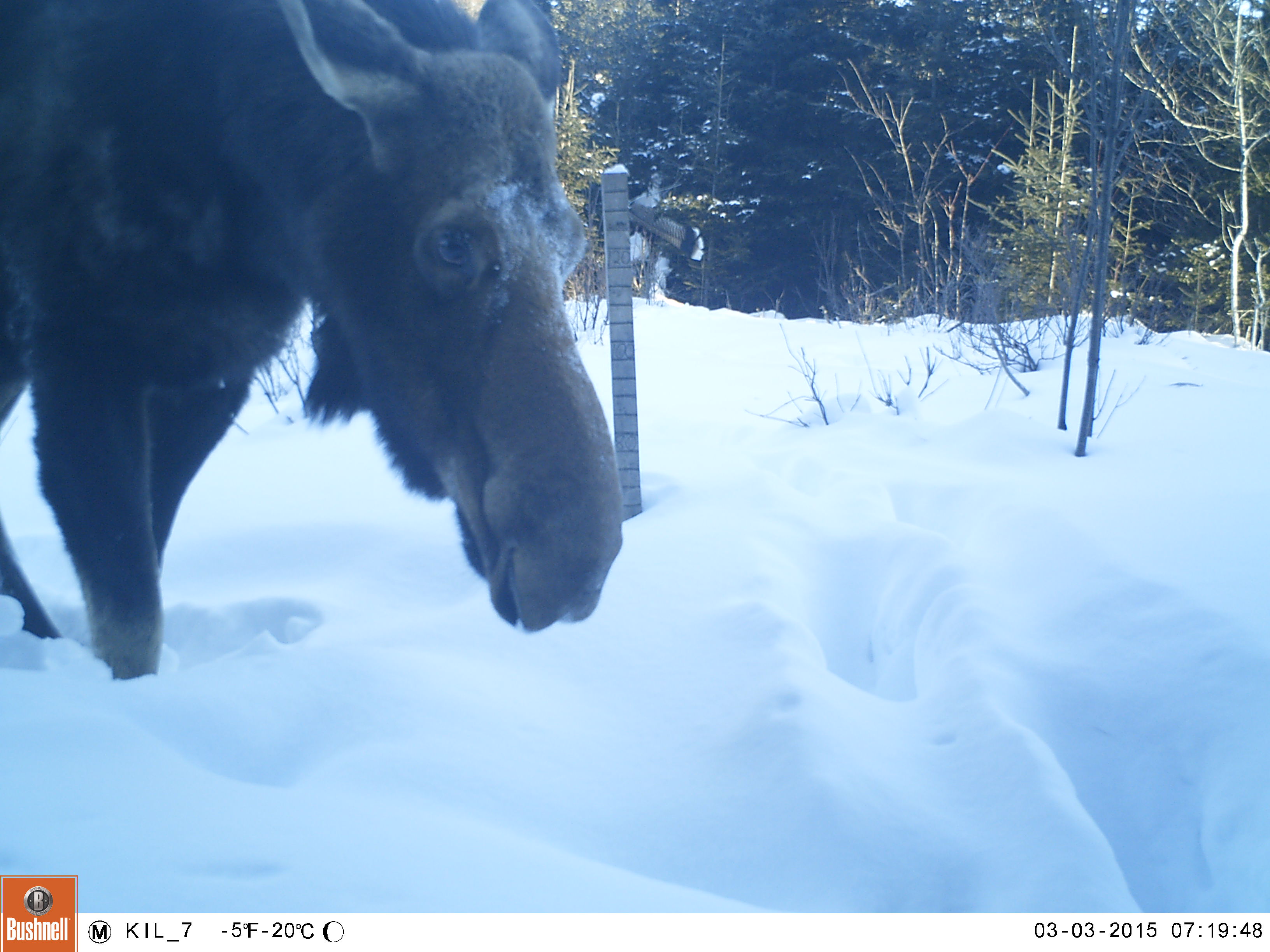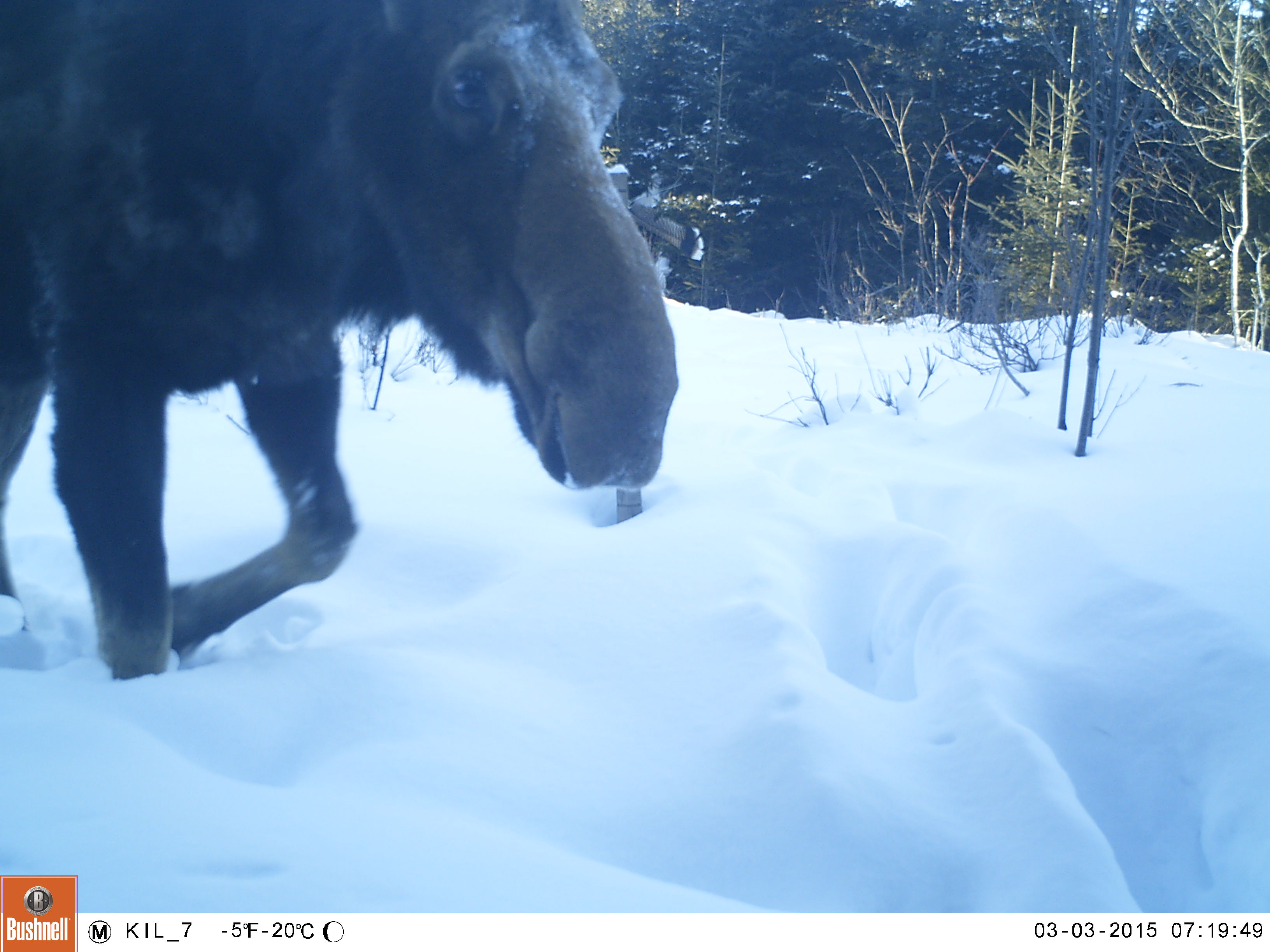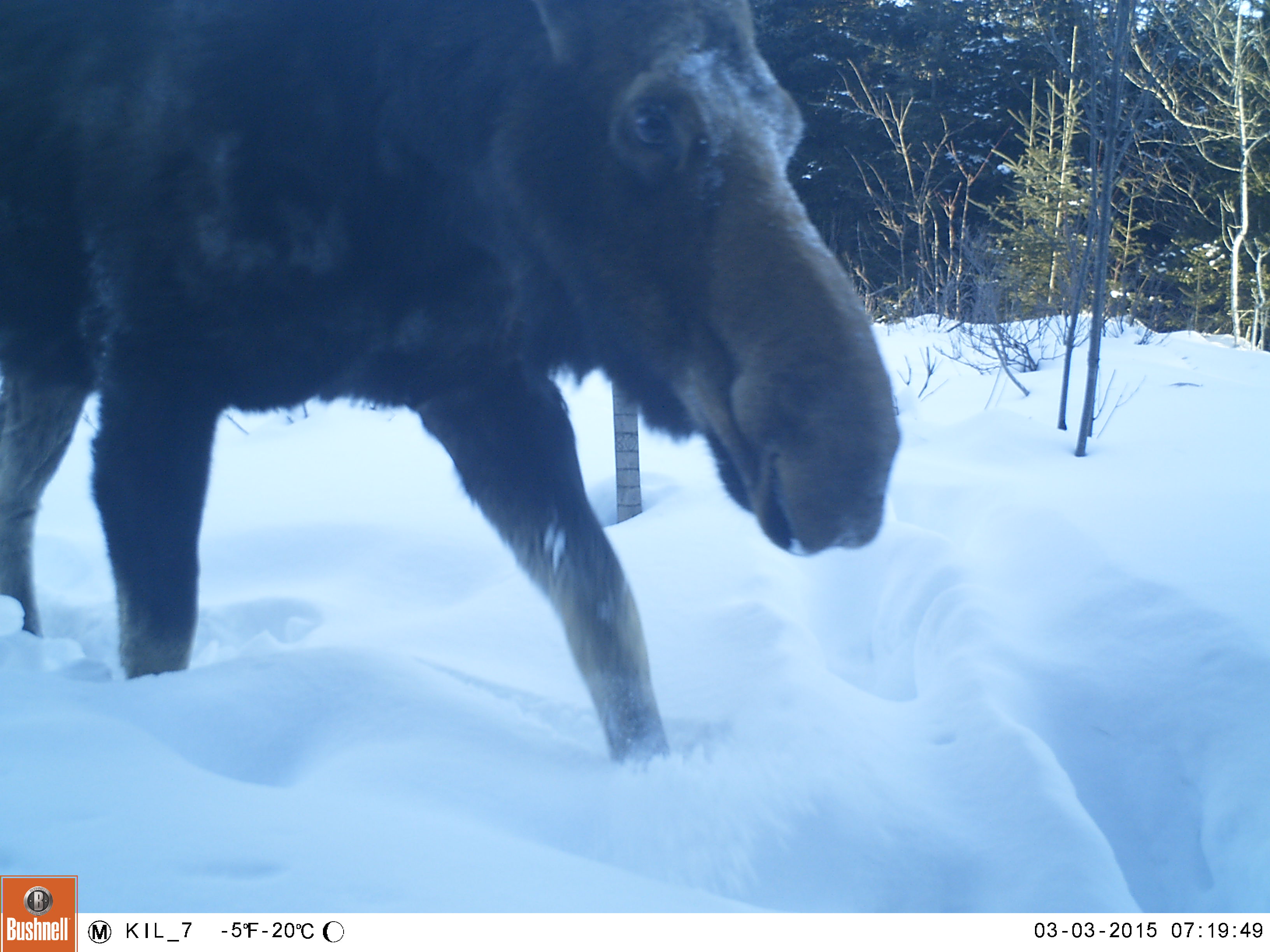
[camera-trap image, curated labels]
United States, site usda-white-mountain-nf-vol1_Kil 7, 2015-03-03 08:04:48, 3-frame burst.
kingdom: Animalia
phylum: Chordata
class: Mammalia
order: Artiodactyla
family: Cervidae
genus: Alces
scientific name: Alces alces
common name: moose